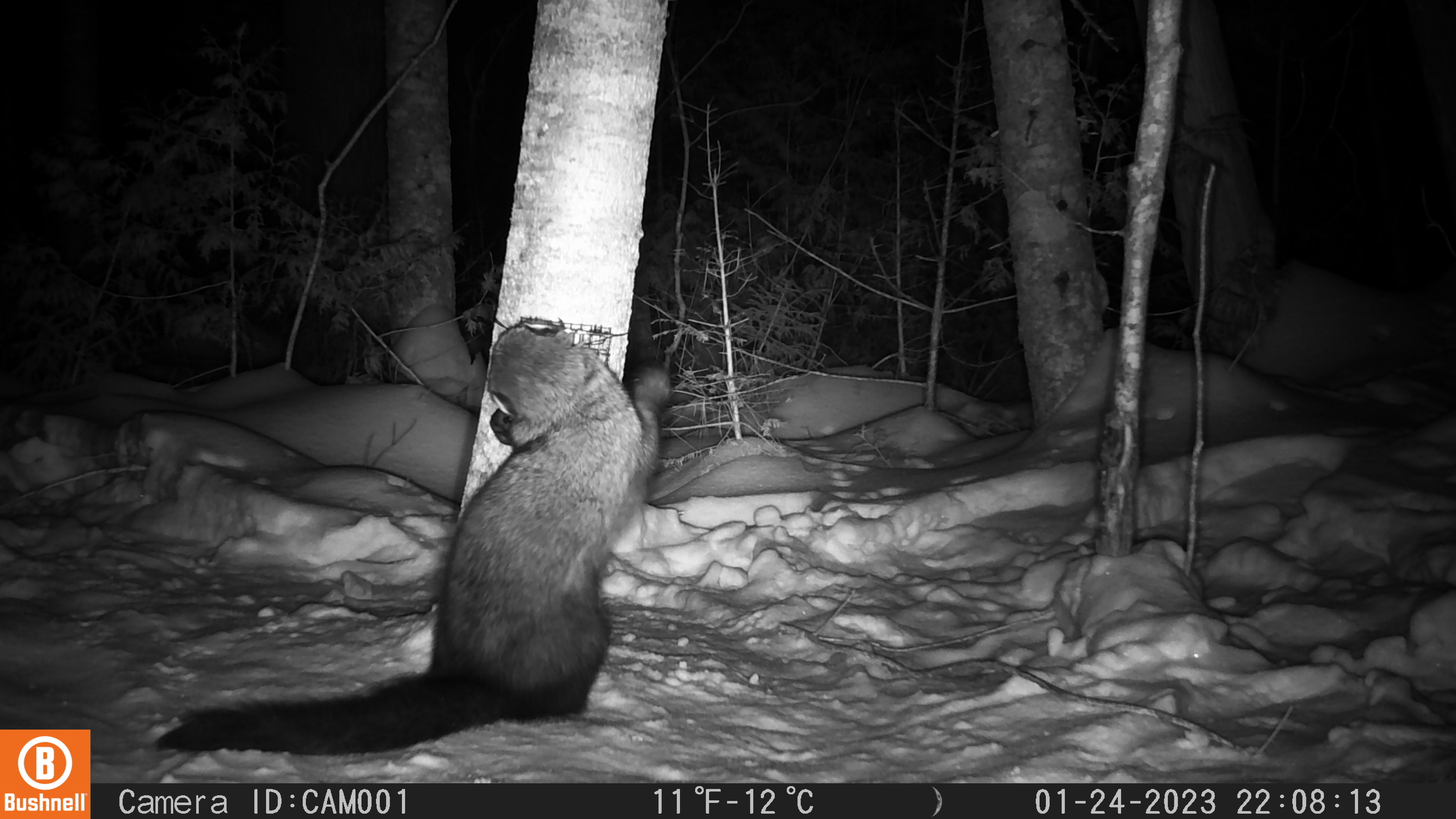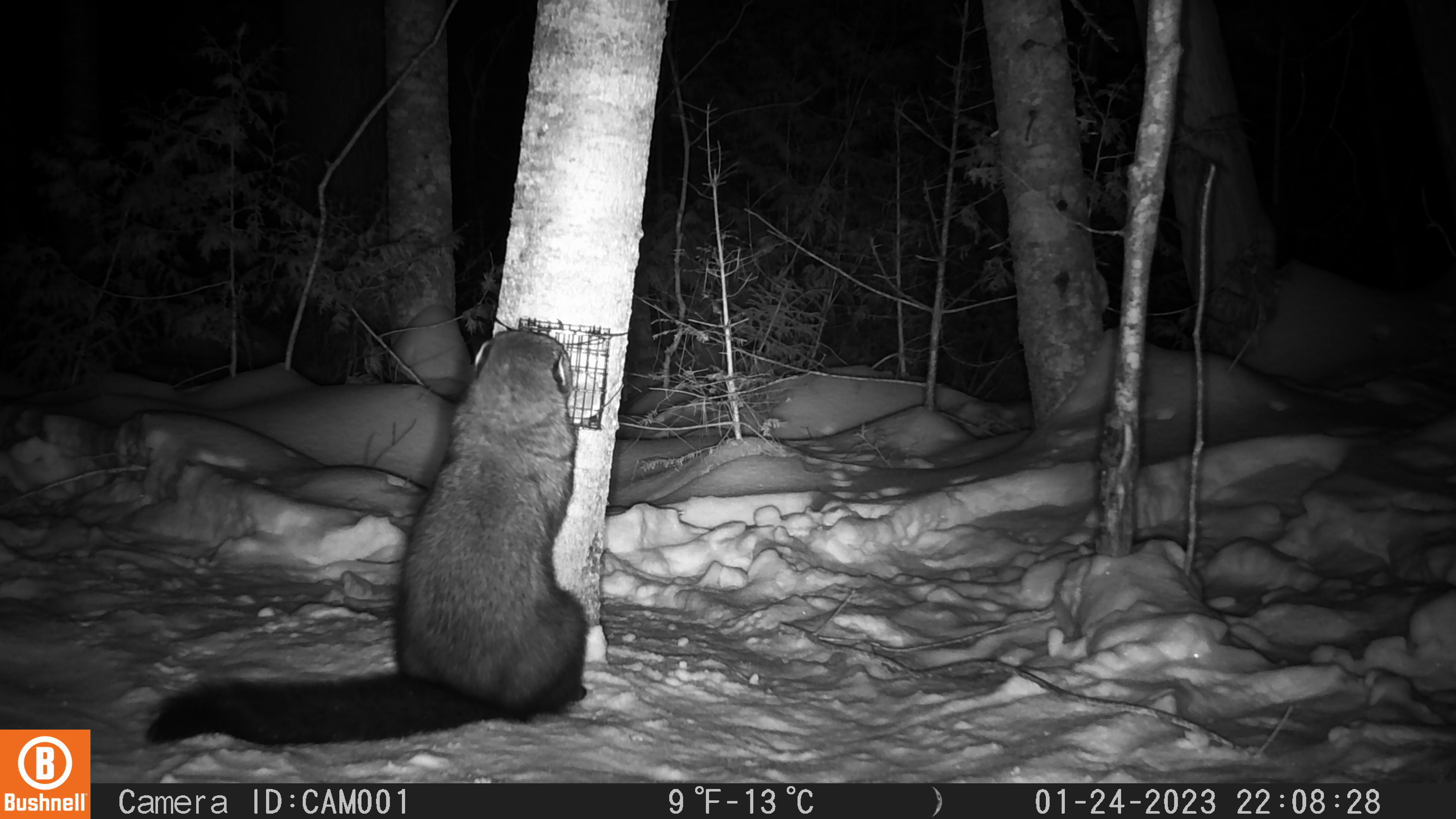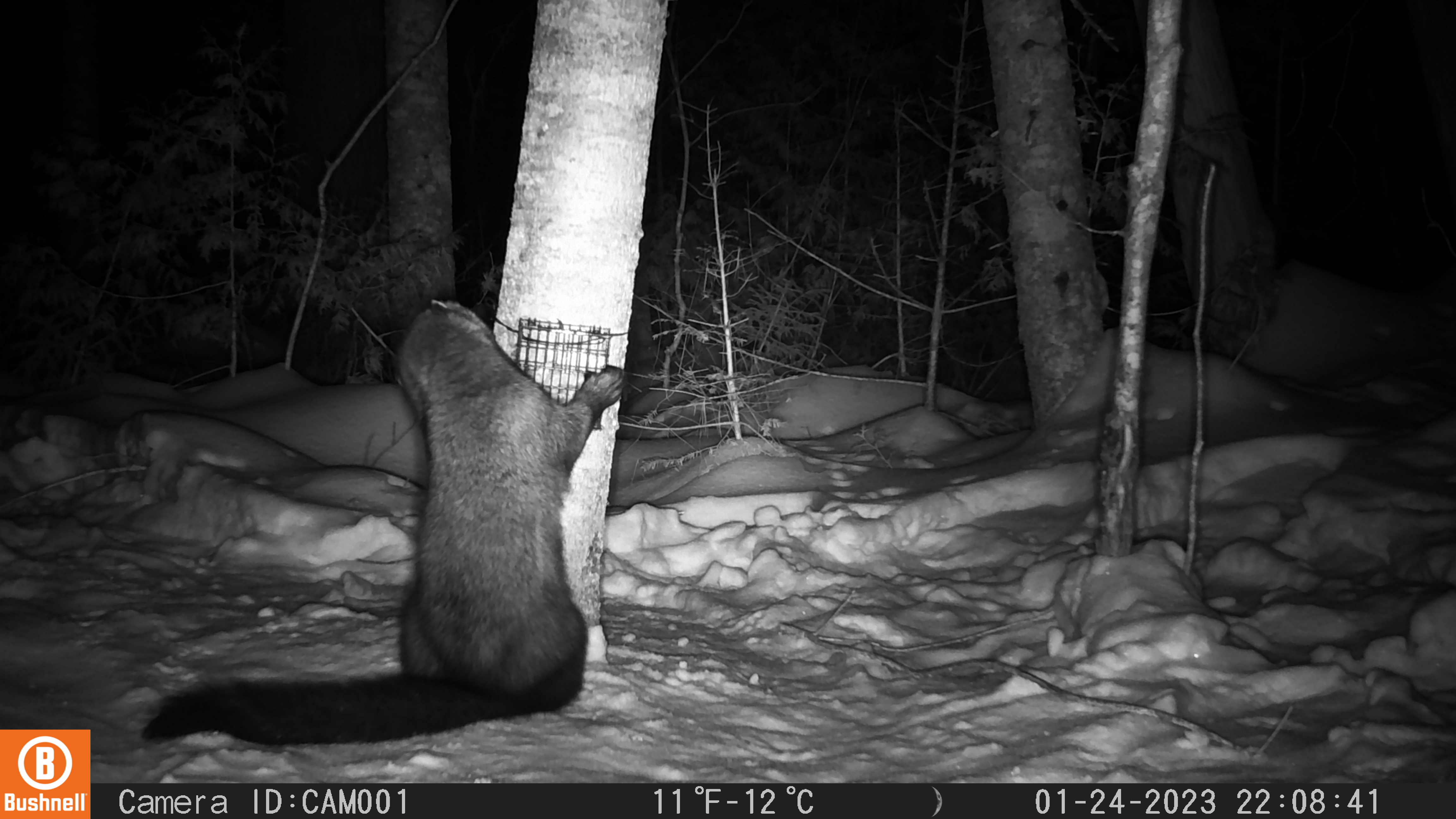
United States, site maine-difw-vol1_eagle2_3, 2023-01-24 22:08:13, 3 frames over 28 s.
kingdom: Animalia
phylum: Chordata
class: Mammalia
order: Carnivora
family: Mustelidae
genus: Pekania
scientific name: Pekania pennanti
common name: fisher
Fisher (Pekania pennanti).